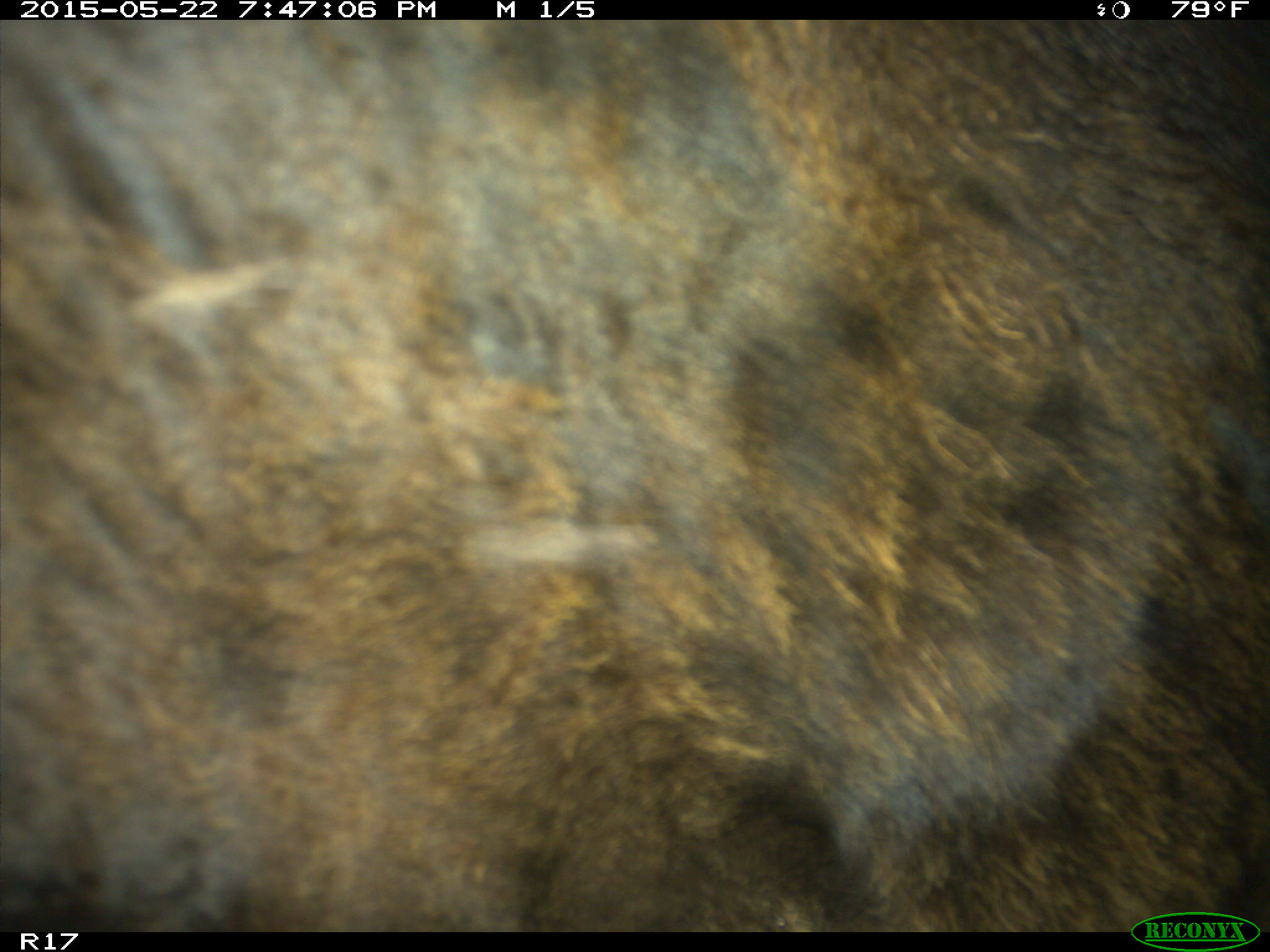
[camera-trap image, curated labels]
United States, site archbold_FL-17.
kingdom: Animalia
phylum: Chordata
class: Mammalia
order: Artiodactyla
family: Bovidae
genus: Bos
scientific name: Bos taurus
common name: domestic cow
Bos taurus (domestic cow).